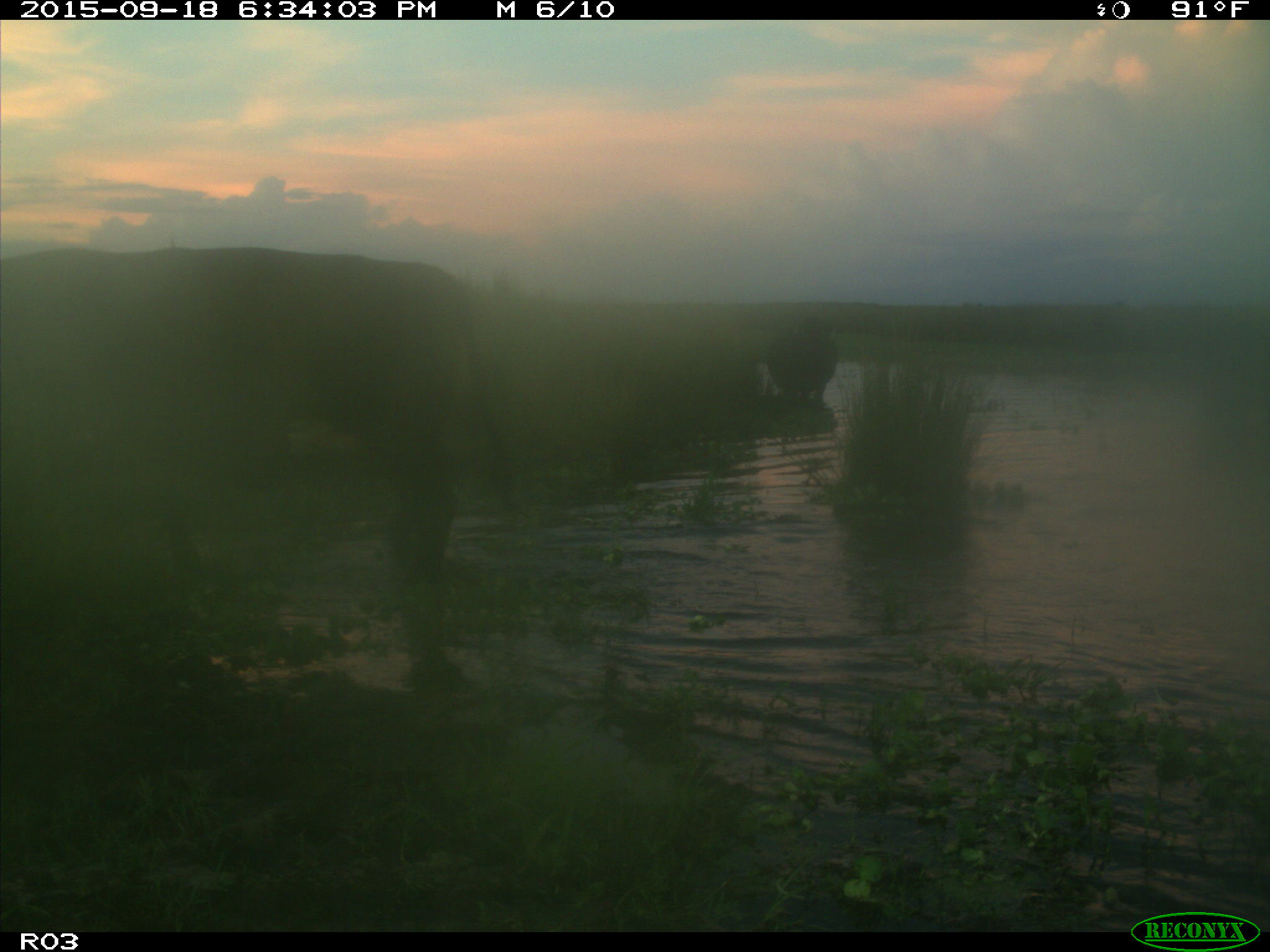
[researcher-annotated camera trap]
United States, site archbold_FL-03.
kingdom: Animalia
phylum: Chordata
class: Mammalia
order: Artiodactyla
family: Bovidae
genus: Bos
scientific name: Bos taurus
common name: domestic cow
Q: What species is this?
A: Bos taurus (domestic cow).